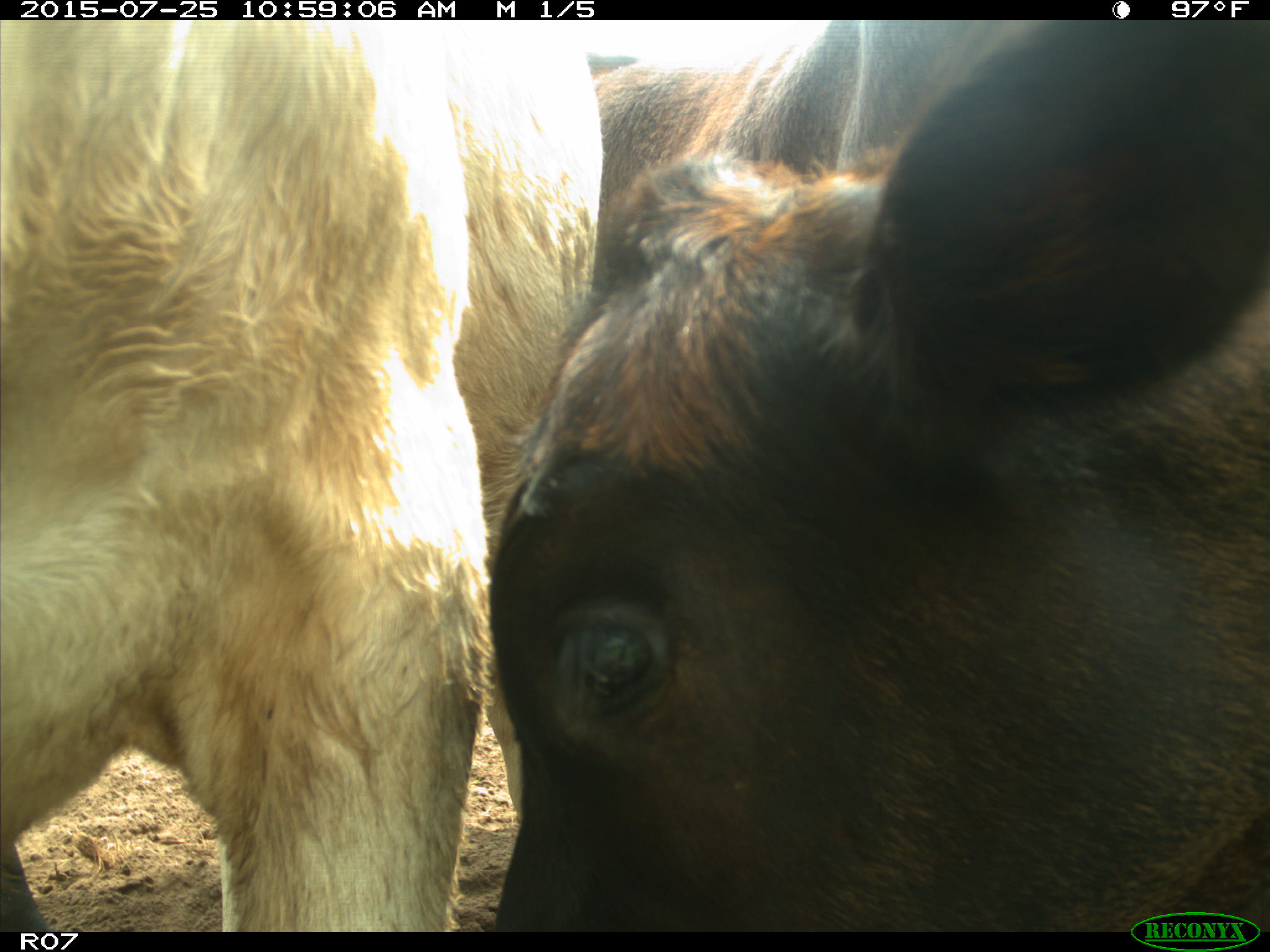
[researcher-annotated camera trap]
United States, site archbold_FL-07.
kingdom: Animalia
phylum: Chordata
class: Mammalia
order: Artiodactyla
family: Bovidae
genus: Bos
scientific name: Bos taurus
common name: domestic cow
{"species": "Bos taurus (domestic cow)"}